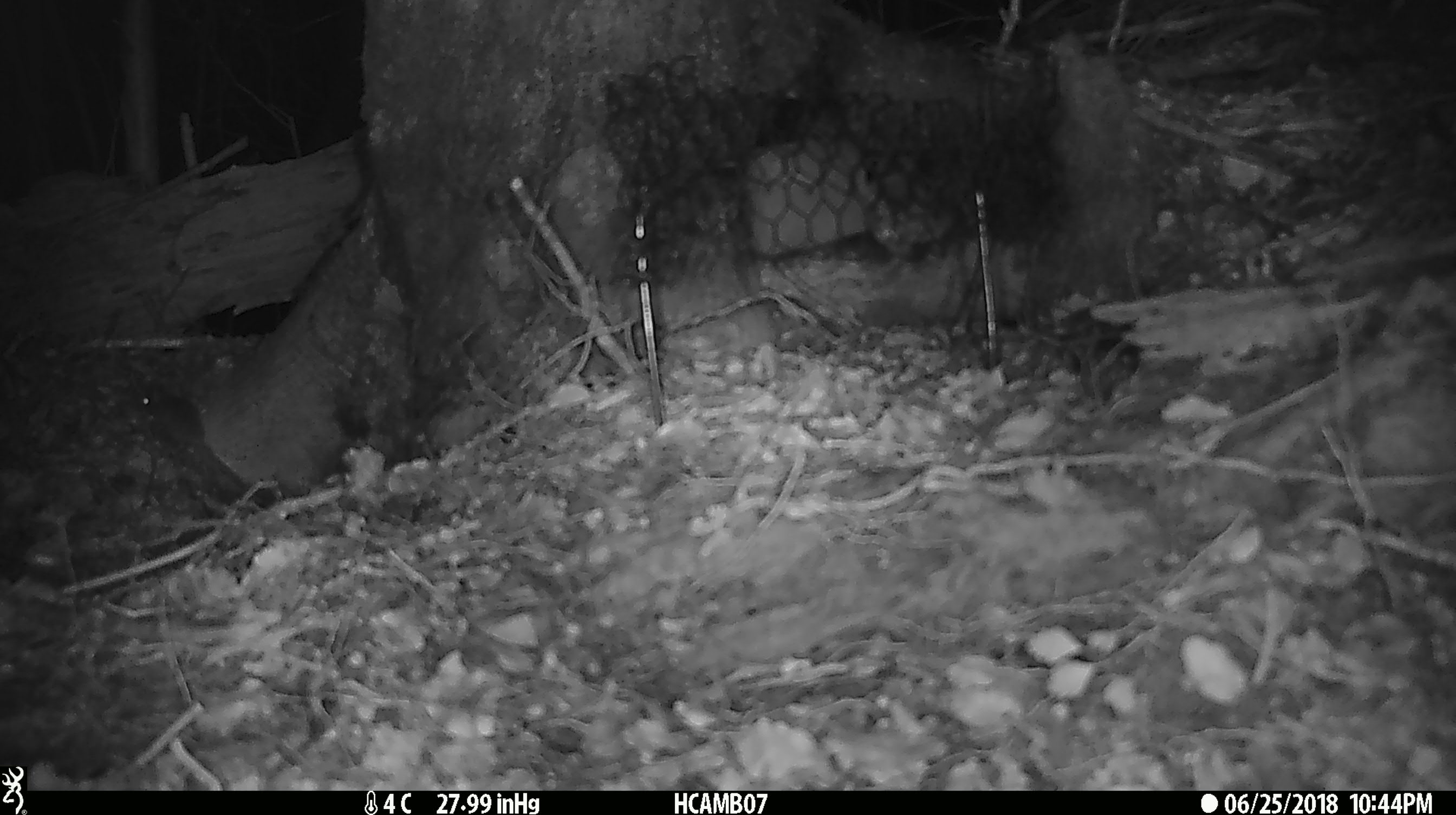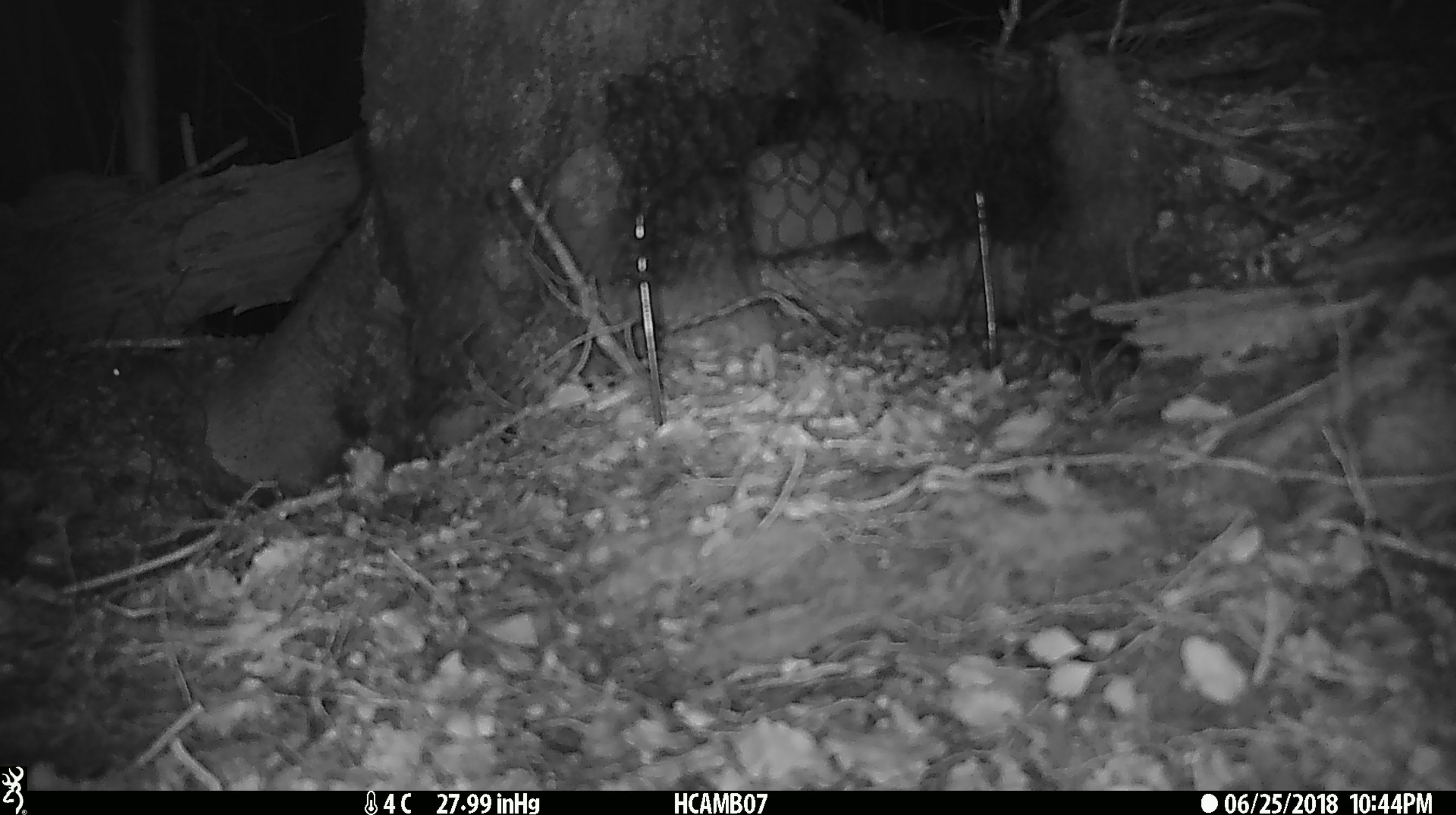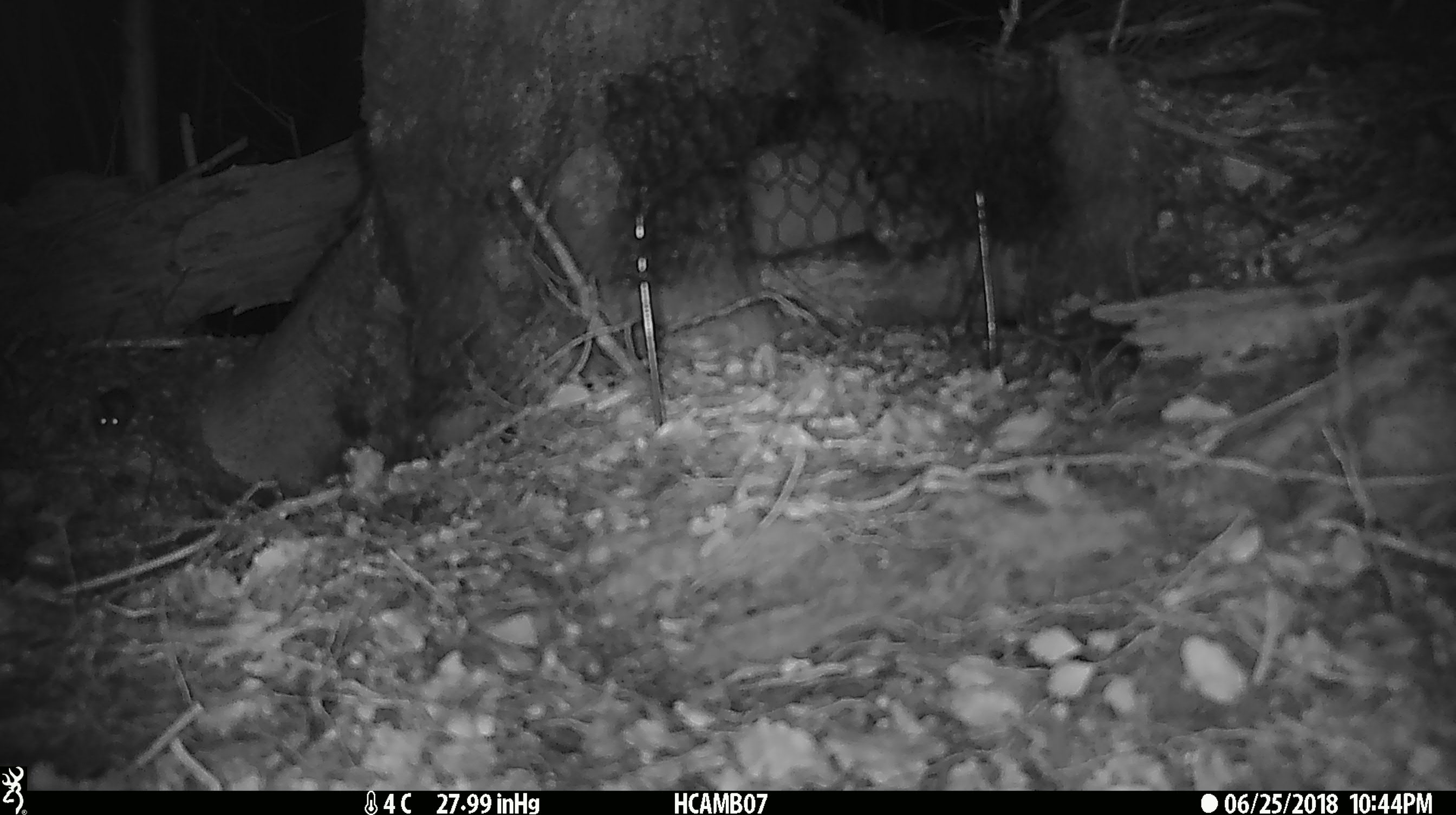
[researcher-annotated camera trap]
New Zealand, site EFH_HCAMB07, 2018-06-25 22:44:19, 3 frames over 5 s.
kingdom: Animalia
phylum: Chordata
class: Mammalia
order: Rodentia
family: Muridae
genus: Mus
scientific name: Mus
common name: mouse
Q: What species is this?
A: Mouse (Mus).